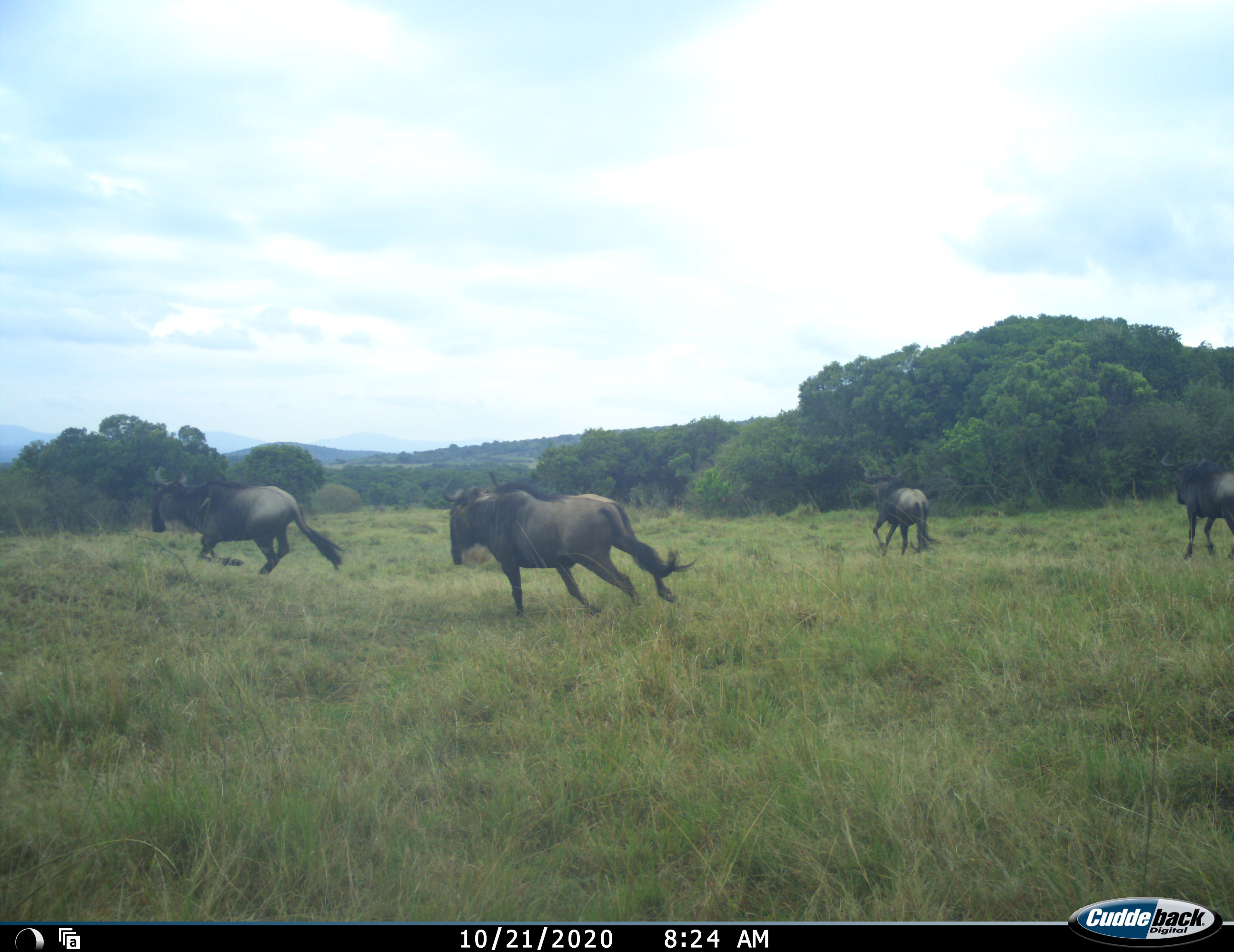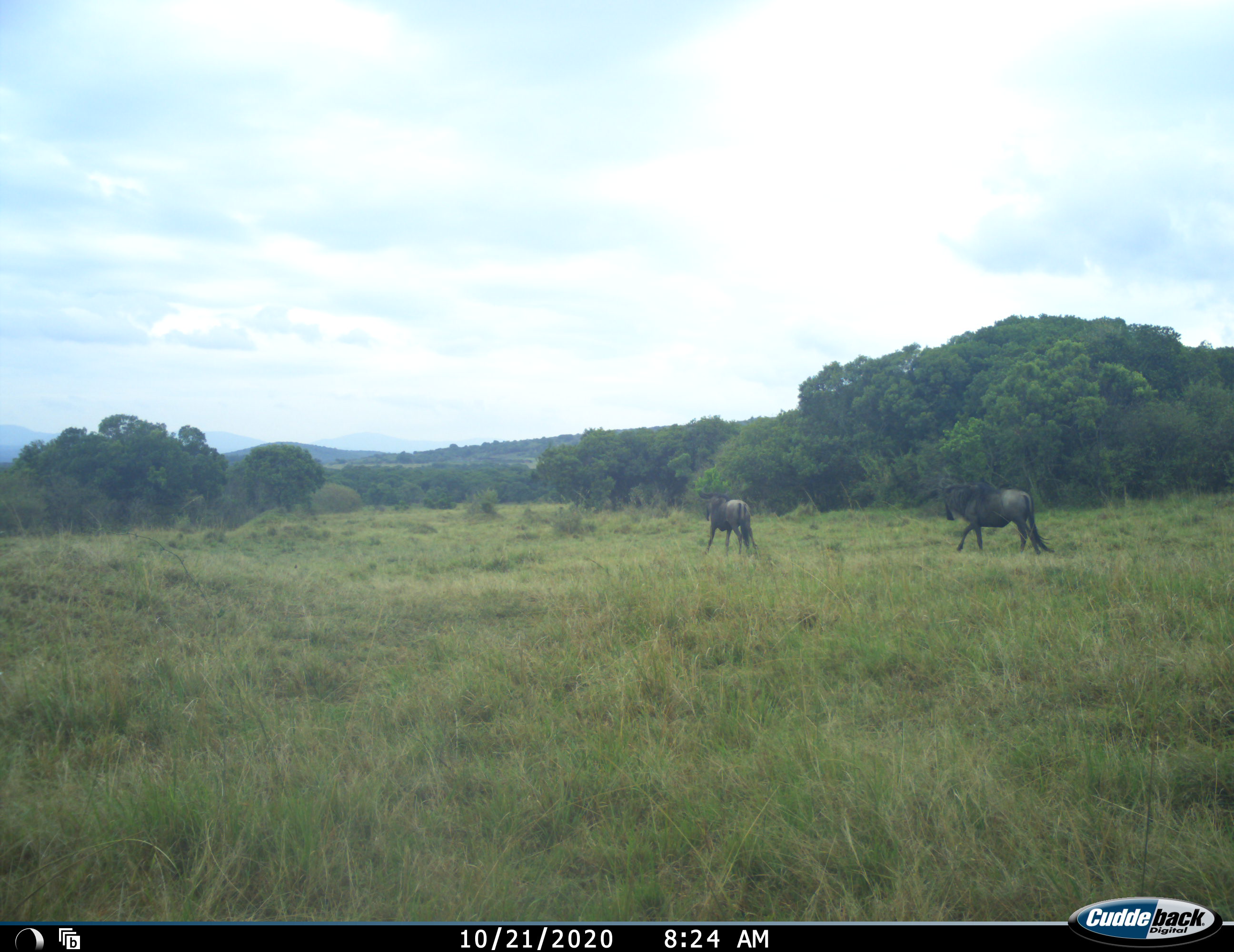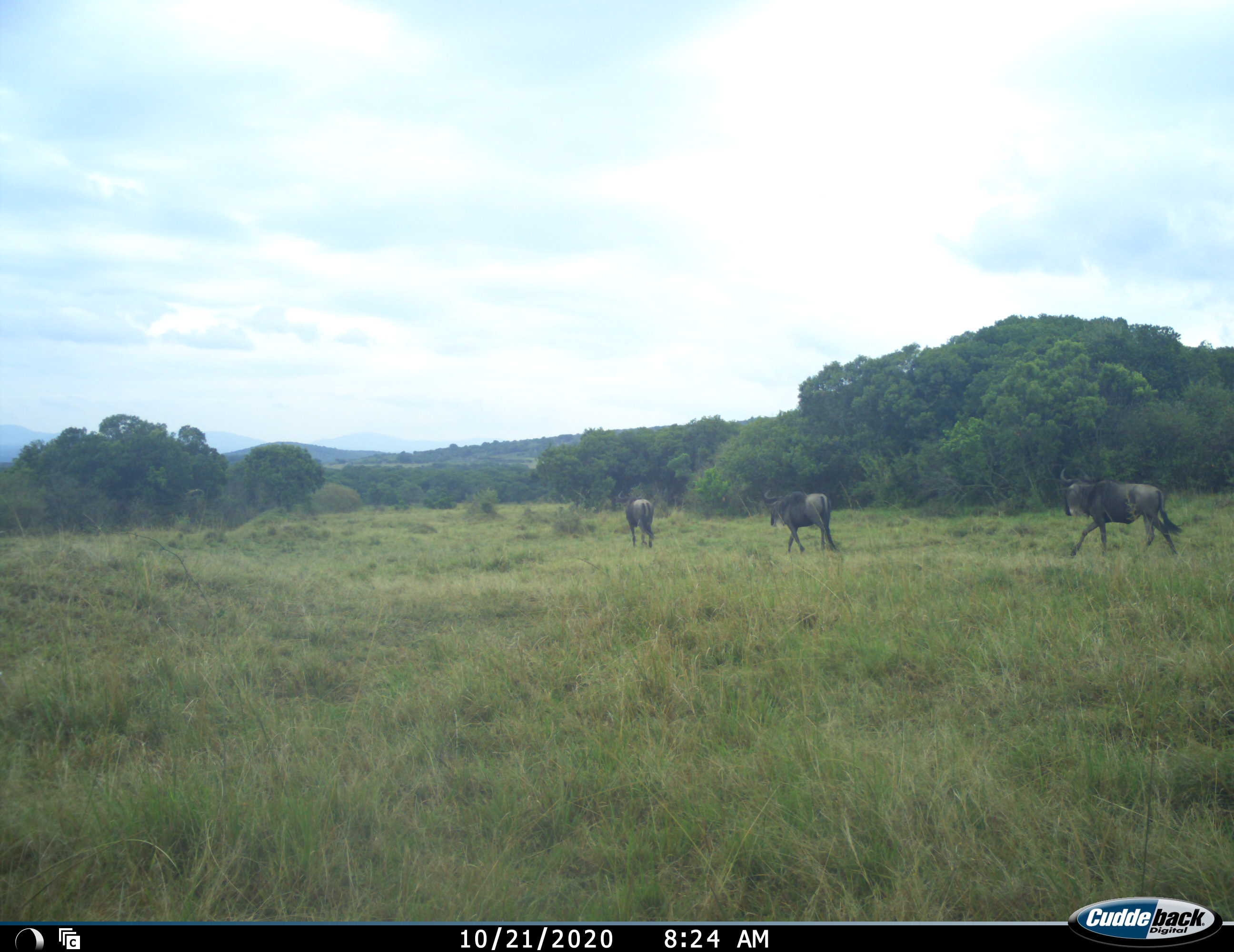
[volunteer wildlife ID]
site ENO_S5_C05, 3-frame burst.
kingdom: Animalia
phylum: Chordata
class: Mammalia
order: Artiodactyla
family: Bovidae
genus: Connochaetes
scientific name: Connochaetes taurinus taurinus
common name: blue wildebeest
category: wildebeestblue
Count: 5.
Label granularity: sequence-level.